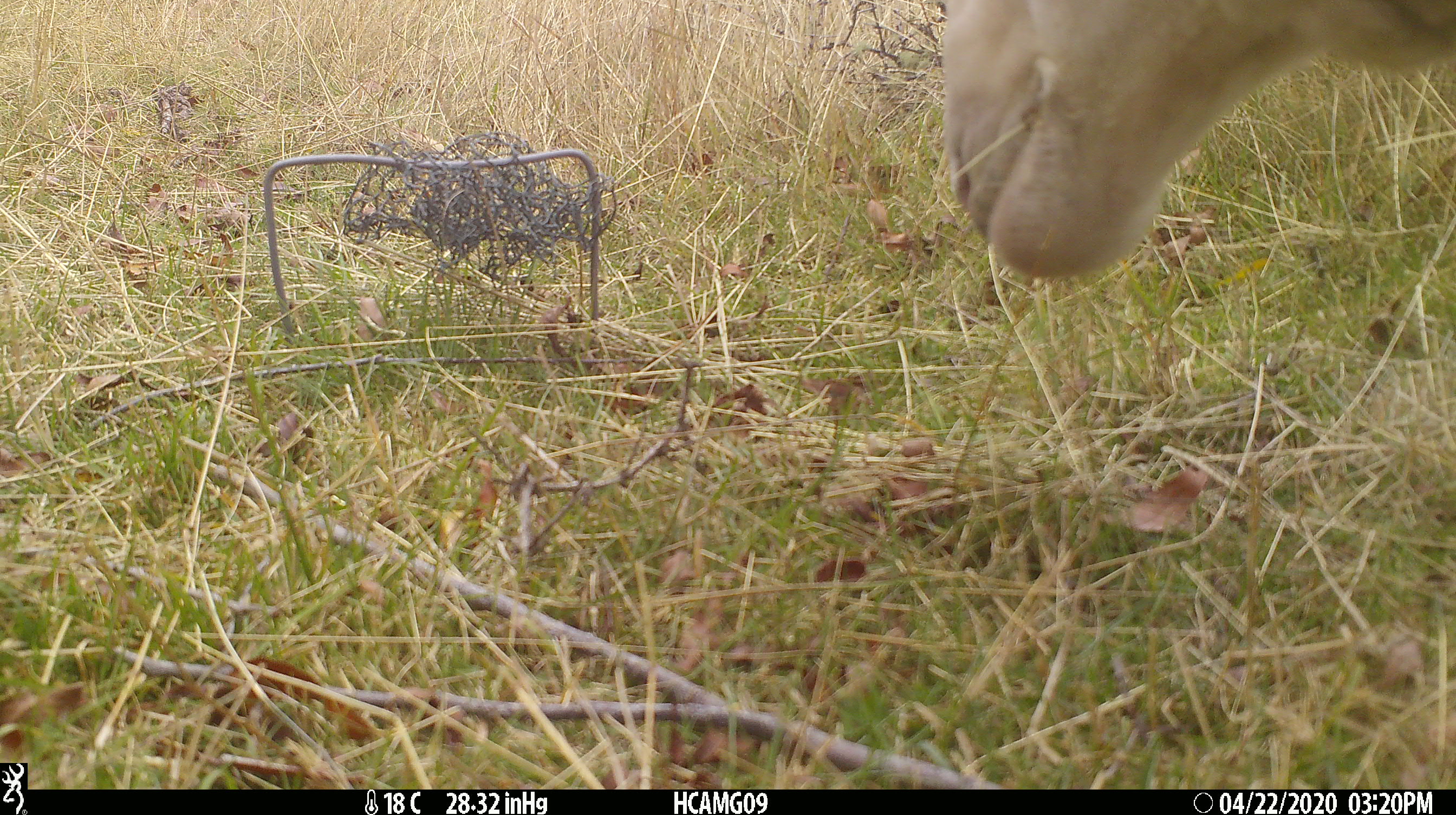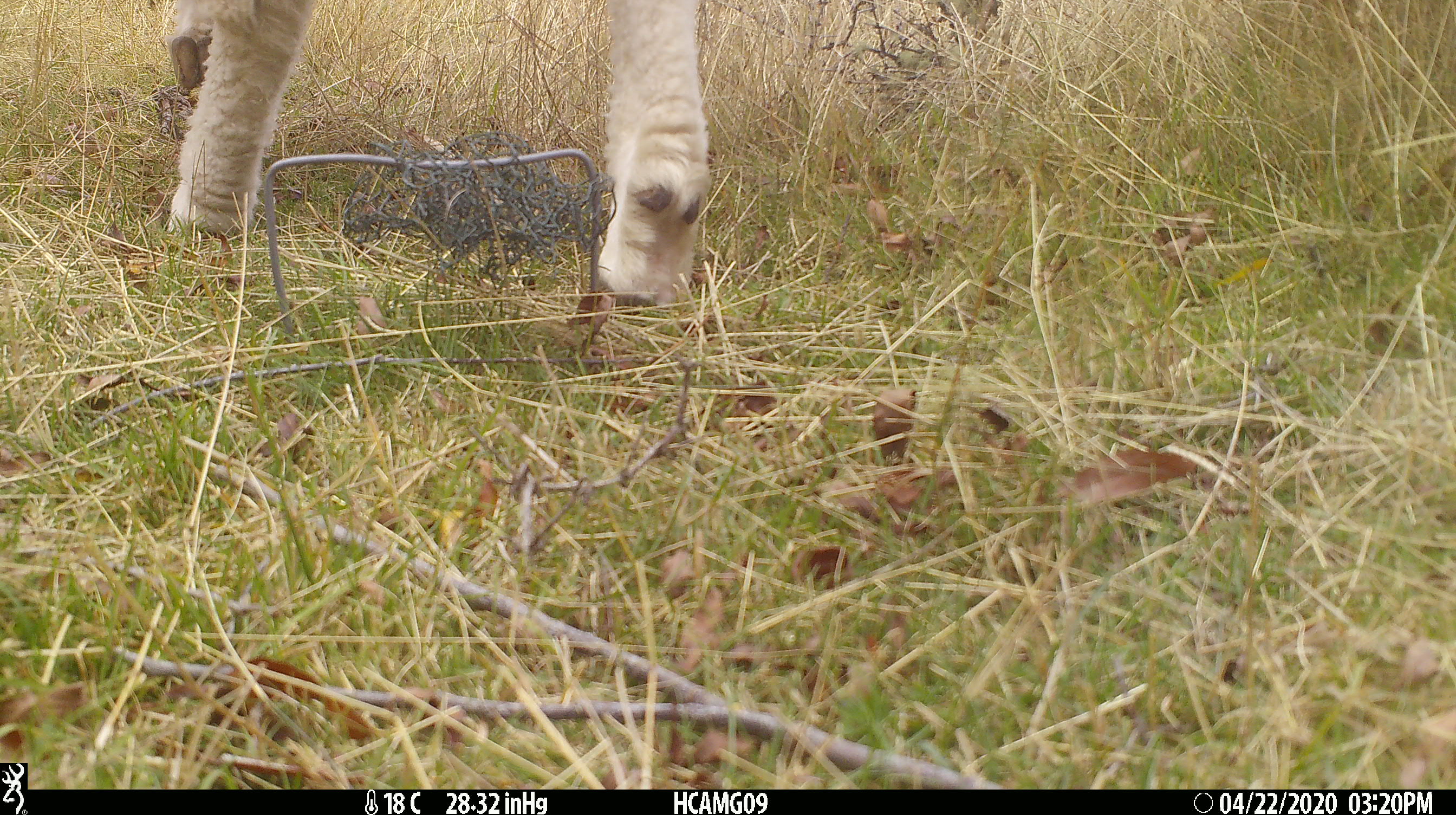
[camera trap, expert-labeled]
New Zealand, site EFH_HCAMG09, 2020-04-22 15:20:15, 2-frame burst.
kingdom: Animalia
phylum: Chordata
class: Mammalia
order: Artiodactyla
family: Bovidae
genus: Ovis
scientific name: Ovis aries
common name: domestic sheep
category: sheep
Sheep (domestic sheep) (Ovis aries).